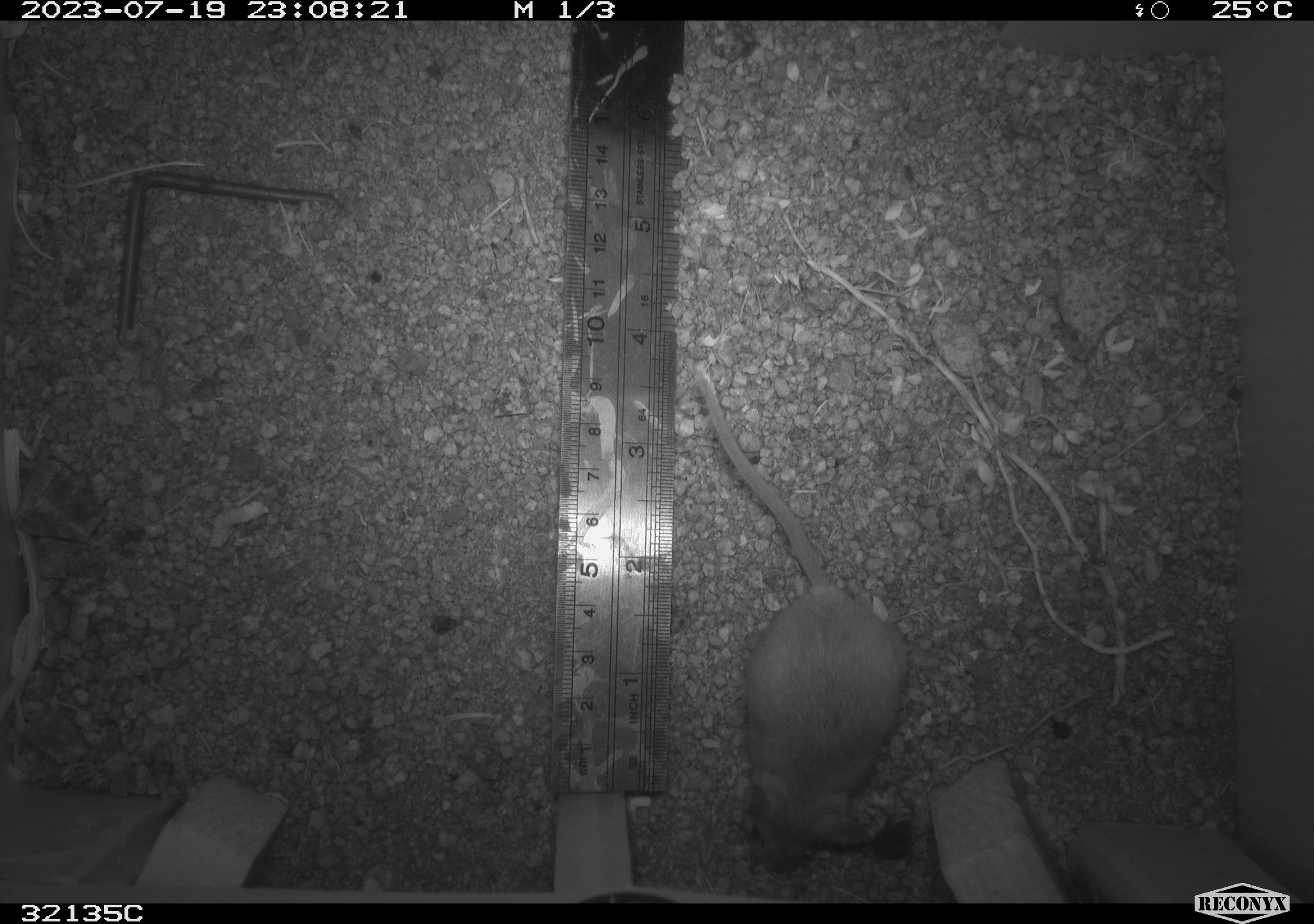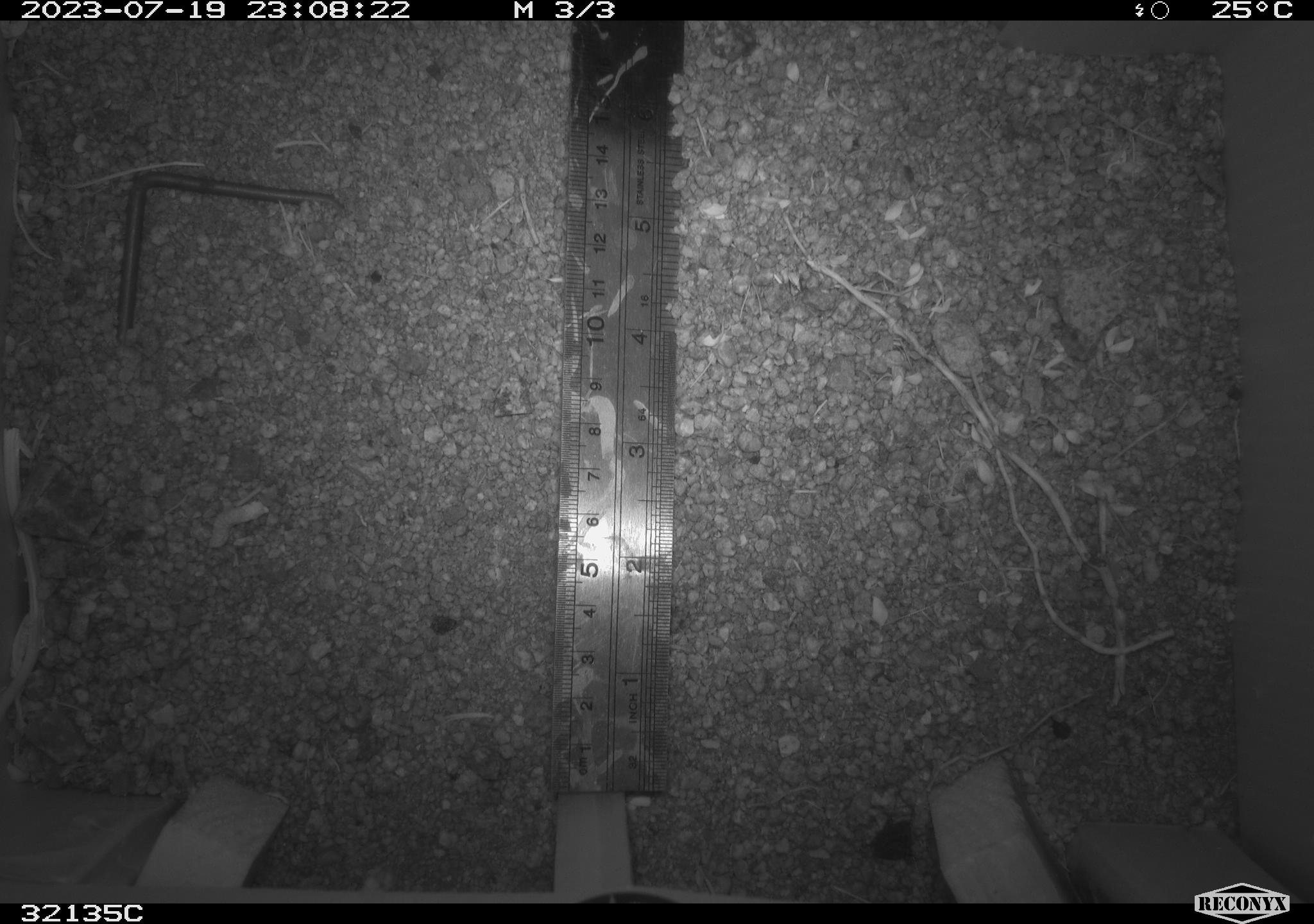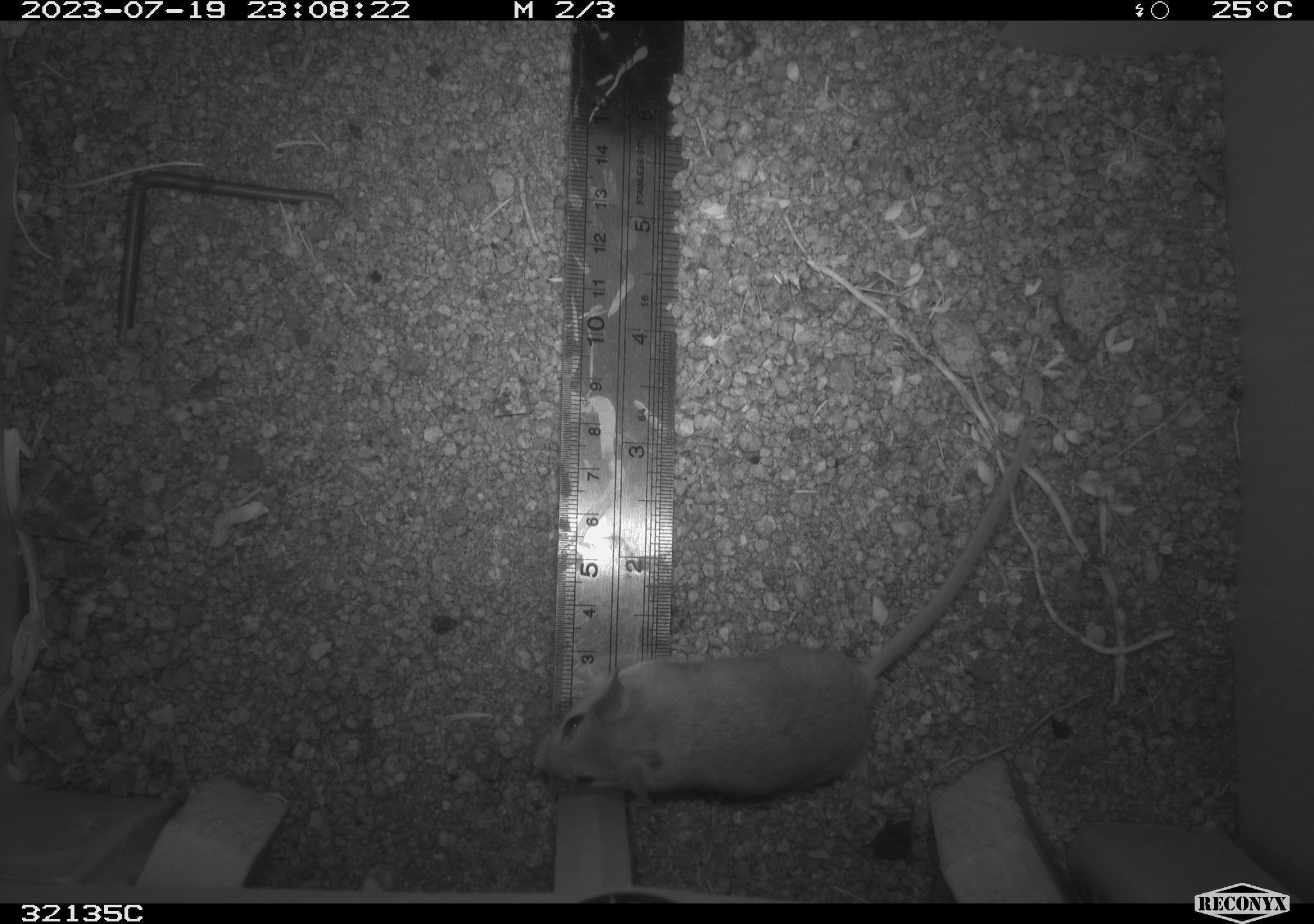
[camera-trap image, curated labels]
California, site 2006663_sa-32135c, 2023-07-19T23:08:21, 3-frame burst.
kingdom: Animalia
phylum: Chordata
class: Mammalia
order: Rodentia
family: Cricetidae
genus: Peromyscus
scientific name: Peromyscus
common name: deer mice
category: peromyscus species